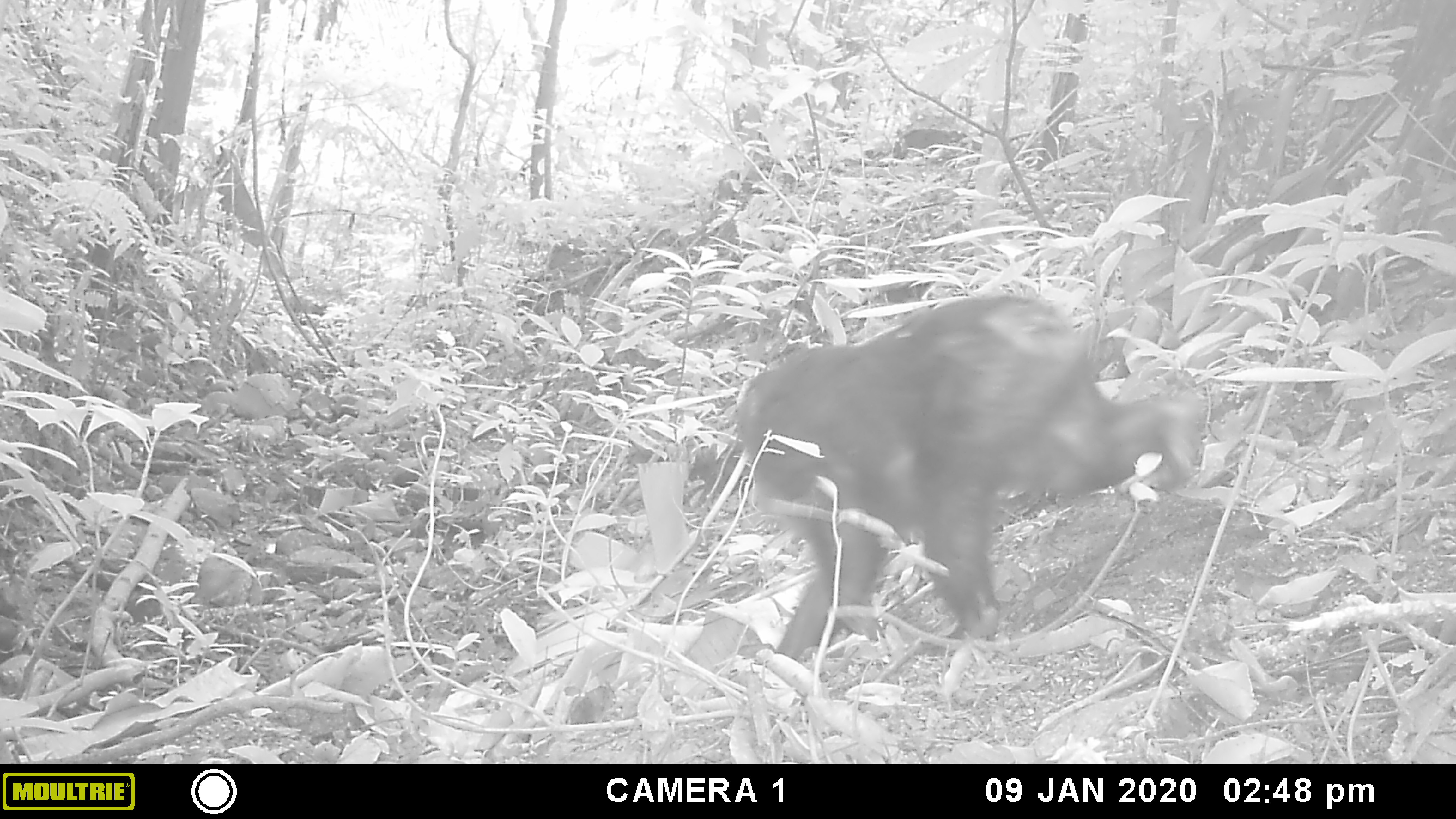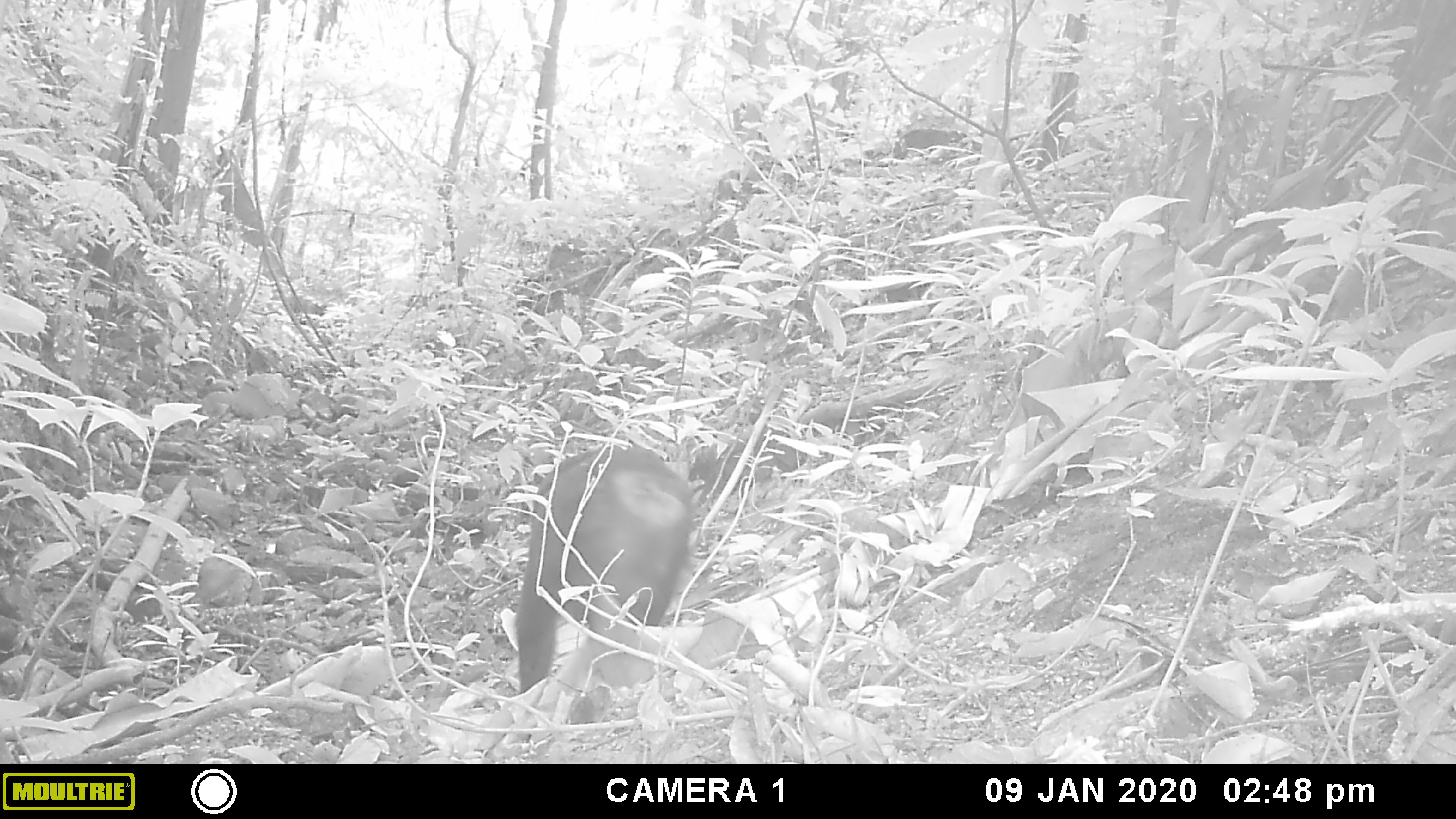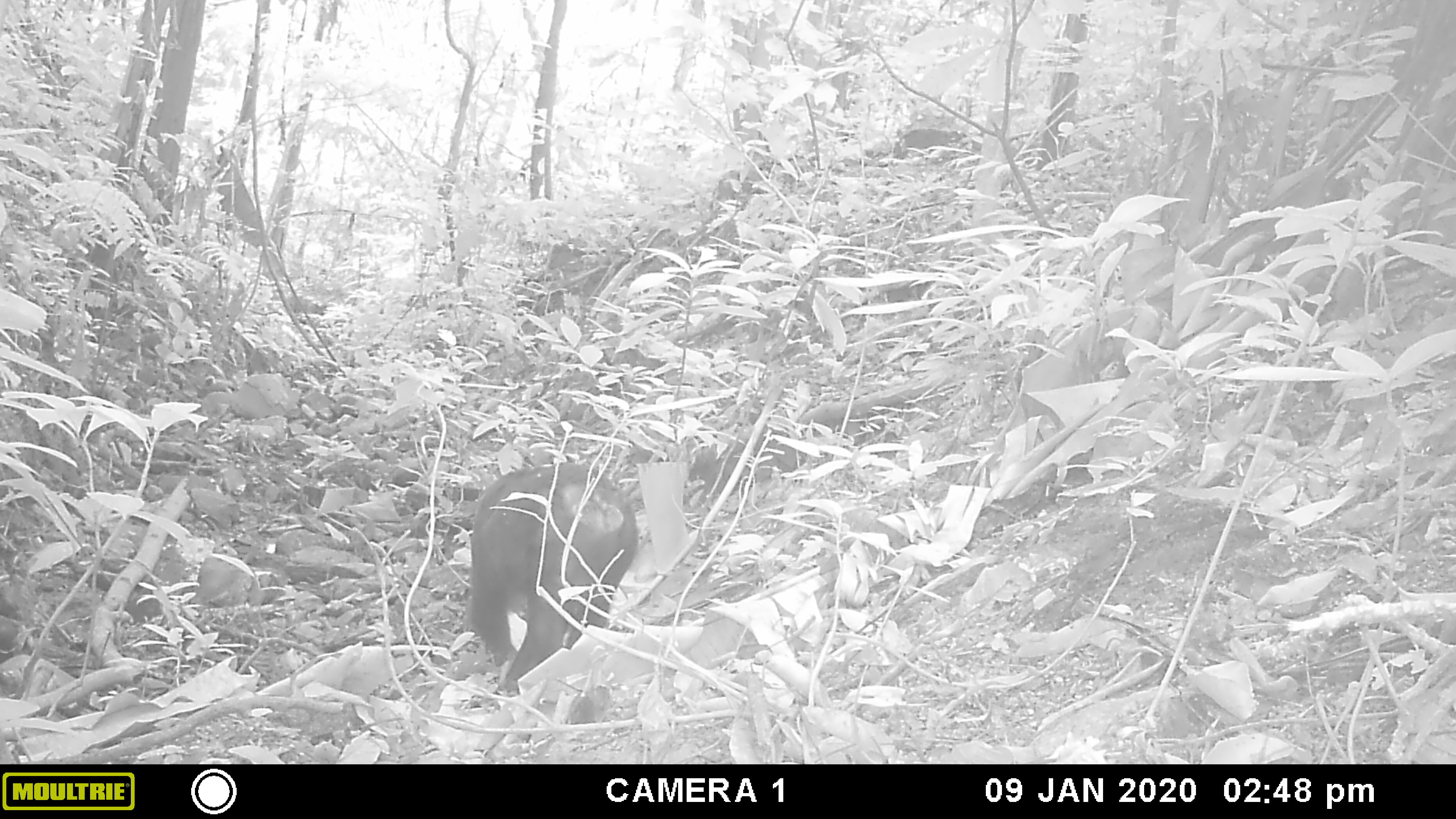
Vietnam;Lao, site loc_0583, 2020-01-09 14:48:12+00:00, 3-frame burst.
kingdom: Animalia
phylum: Chordata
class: Mammalia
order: Primates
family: Cercopithecidae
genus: Macaca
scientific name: Macaca arctoides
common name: stump-tailed macaque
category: stump tailed macaque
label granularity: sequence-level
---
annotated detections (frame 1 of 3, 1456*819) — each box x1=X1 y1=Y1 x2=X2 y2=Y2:
stump tailed macaque: x1=733 y1=292 x2=1203 y2=661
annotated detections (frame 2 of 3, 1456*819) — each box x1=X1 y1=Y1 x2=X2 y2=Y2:
stump tailed macaque: x1=515 y1=441 x2=696 y2=725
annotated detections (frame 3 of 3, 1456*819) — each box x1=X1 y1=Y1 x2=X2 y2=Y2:
stump tailed macaque: x1=467 y1=460 x2=639 y2=694